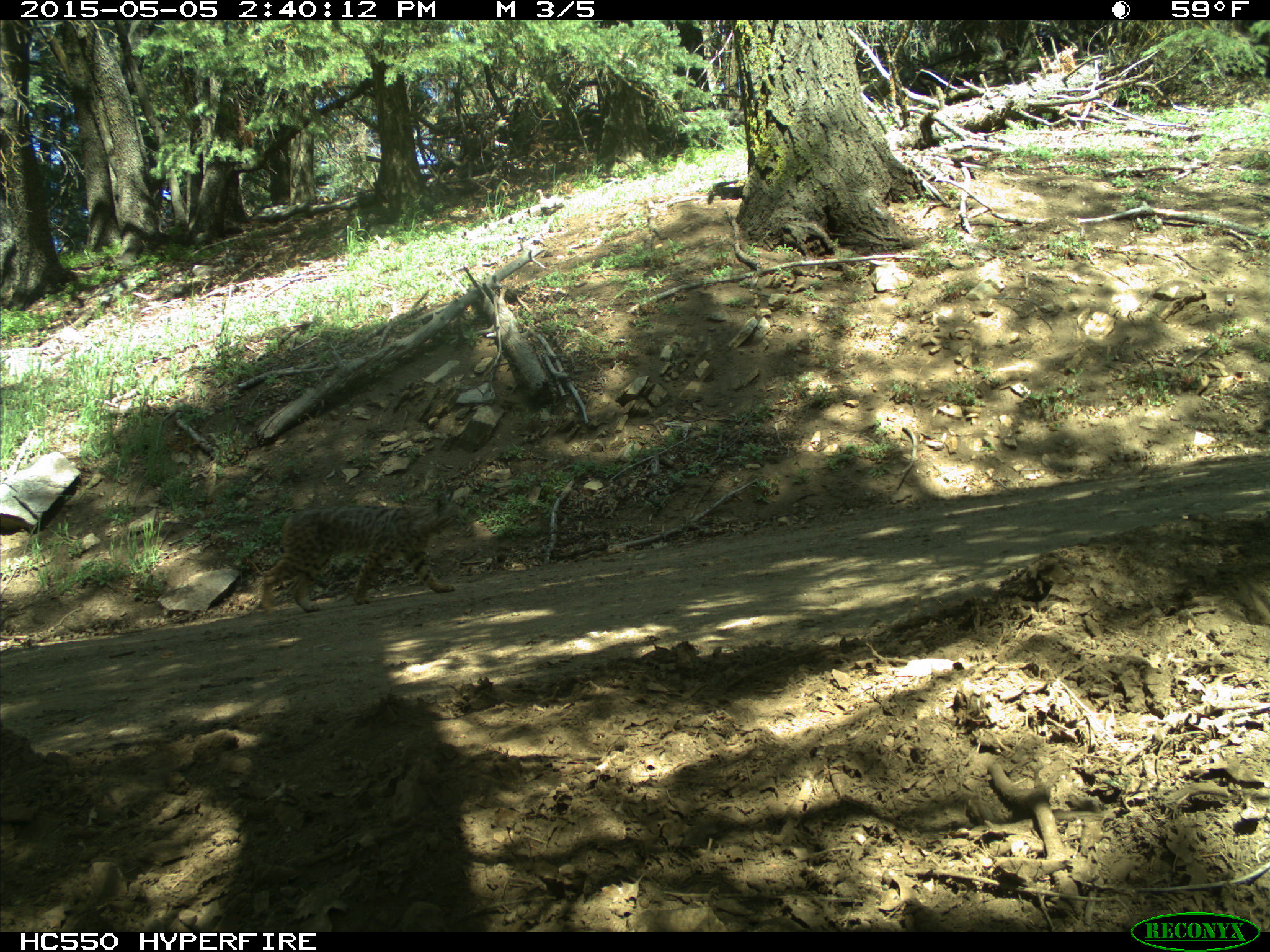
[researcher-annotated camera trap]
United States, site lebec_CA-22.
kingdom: Animalia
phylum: Chordata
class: Mammalia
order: Carnivora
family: Felidae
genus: Lynx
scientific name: Lynx rufus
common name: bobcat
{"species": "Lynx rufus (bobcat)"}